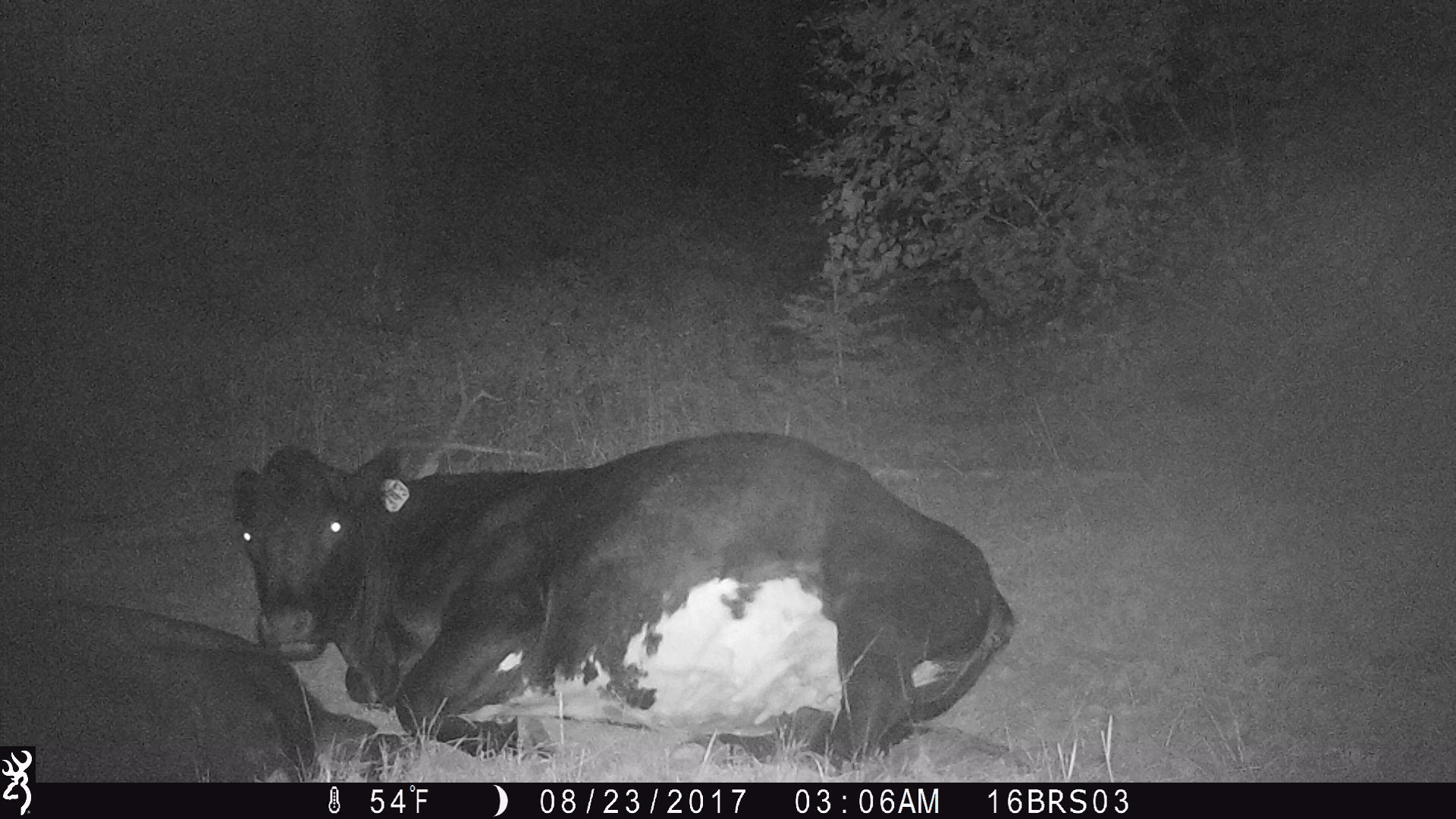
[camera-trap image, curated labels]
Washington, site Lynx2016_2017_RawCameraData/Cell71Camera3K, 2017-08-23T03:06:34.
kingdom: Animalia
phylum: Chordata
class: Mammalia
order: Artiodactyla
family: Bovidae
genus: Bos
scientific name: Bos taurus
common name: domestic cattle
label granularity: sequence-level